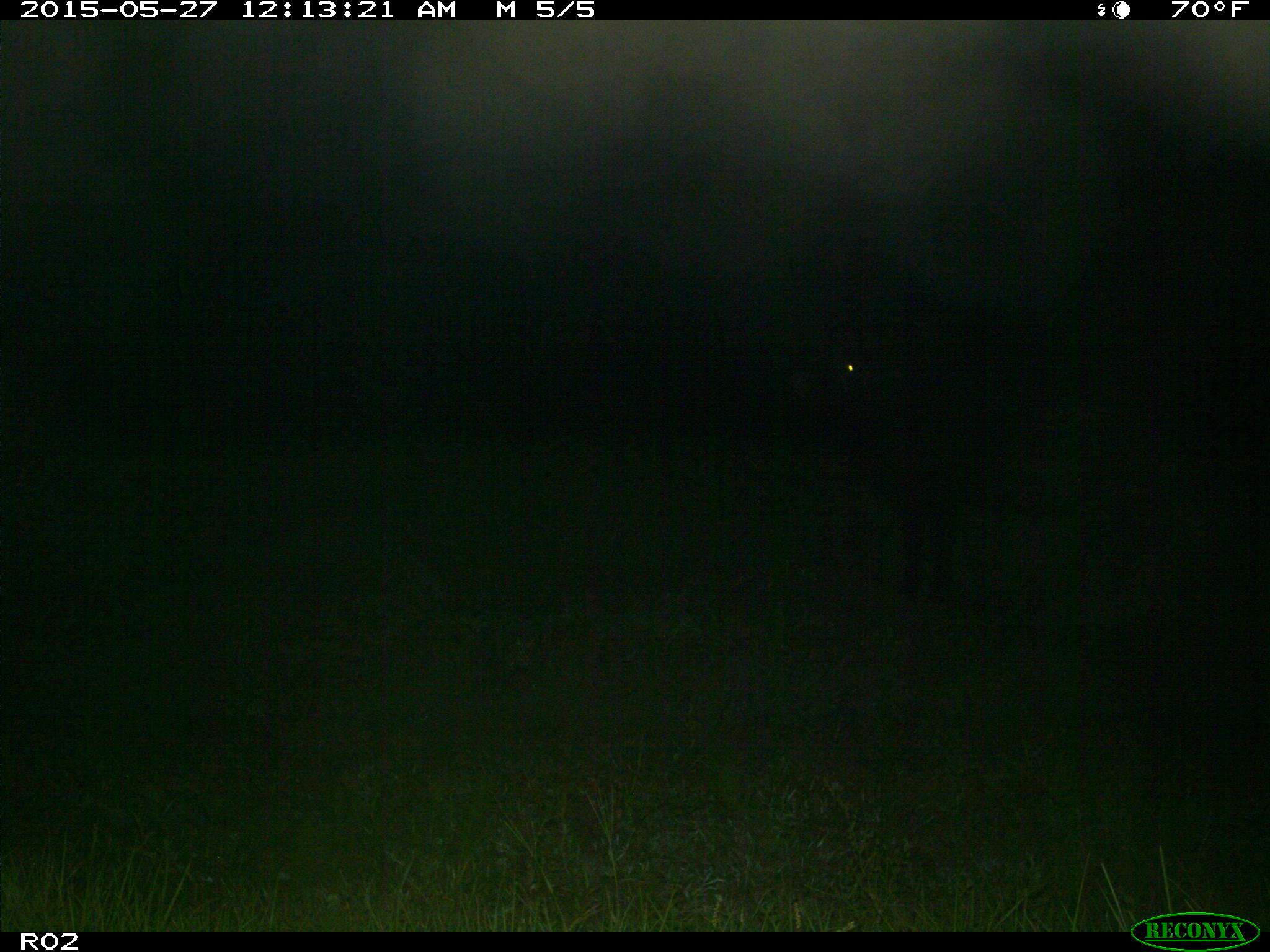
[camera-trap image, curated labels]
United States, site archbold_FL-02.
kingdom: Animalia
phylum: Chordata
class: Mammalia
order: Artiodactyla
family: Bovidae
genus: Bos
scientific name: Bos taurus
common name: domestic cow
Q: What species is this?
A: Bos taurus (domestic cow).